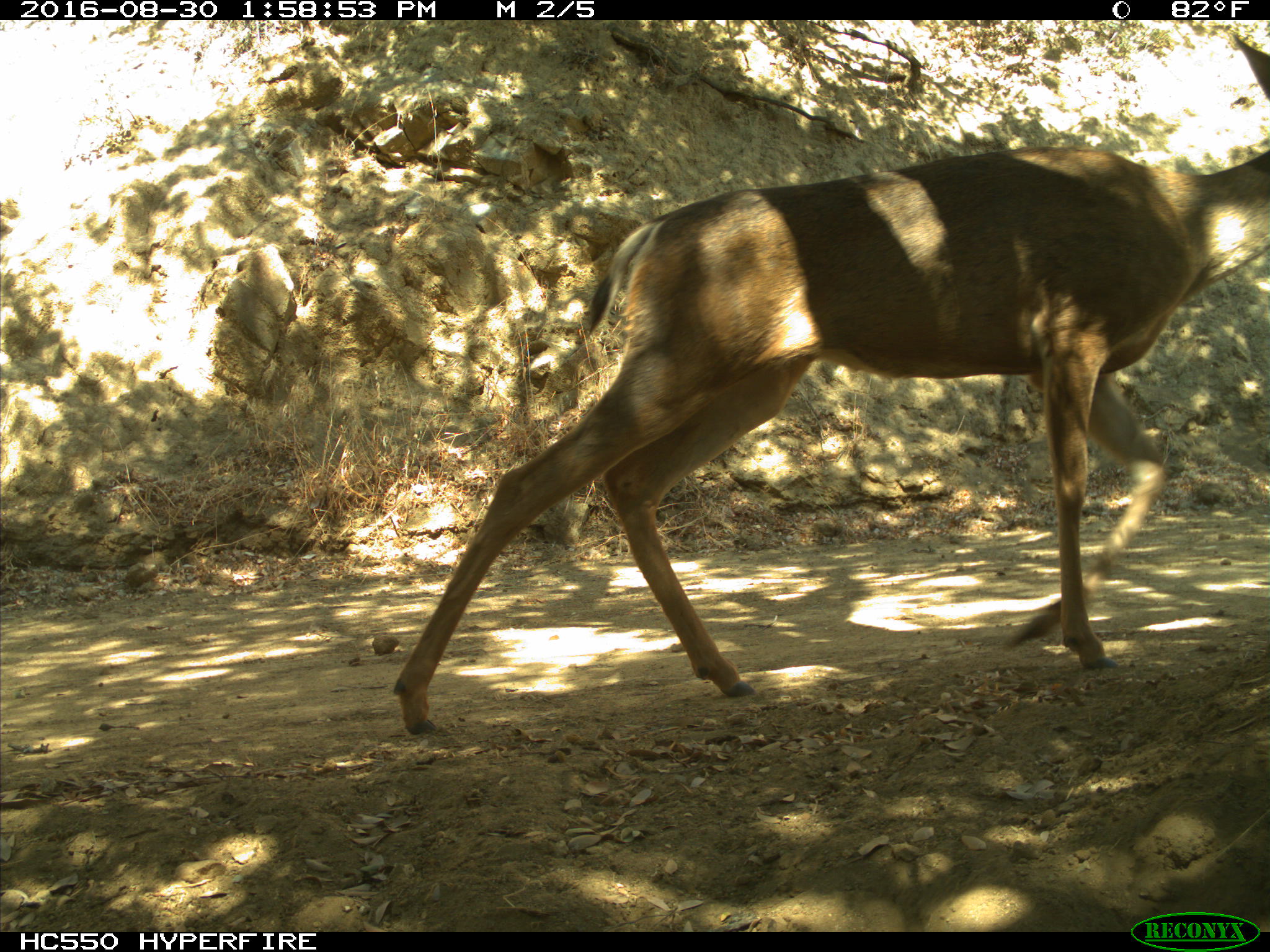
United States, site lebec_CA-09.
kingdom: Animalia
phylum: Chordata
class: Mammalia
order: Artiodactyla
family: Cervidae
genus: Odocoileus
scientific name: Odocoileus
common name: deer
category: unidentified deer